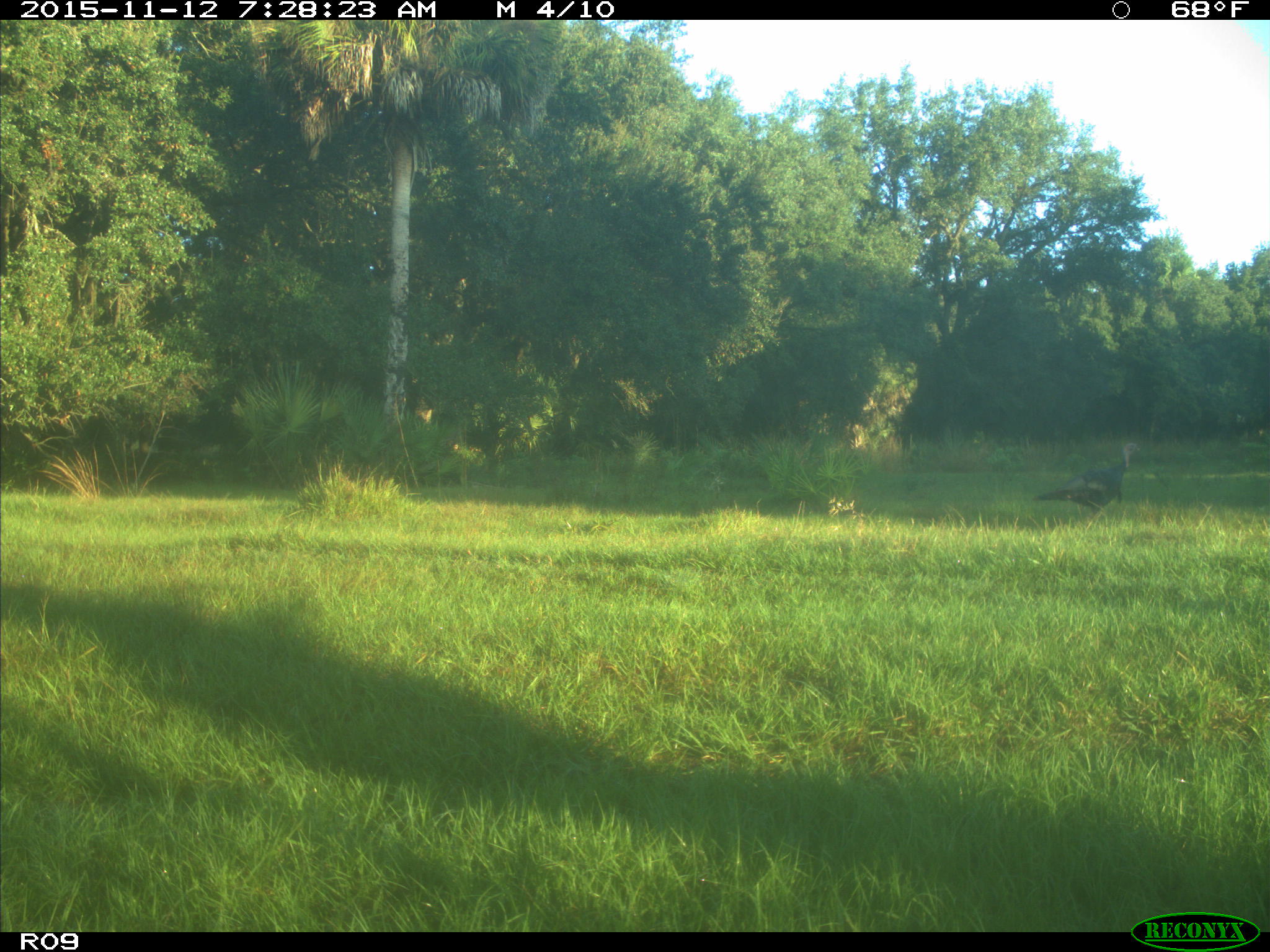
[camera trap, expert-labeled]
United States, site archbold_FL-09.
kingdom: Animalia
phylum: Chordata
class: Aves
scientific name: Aves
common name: birds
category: unidentified bird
Unidentified bird (birds) (Aves).